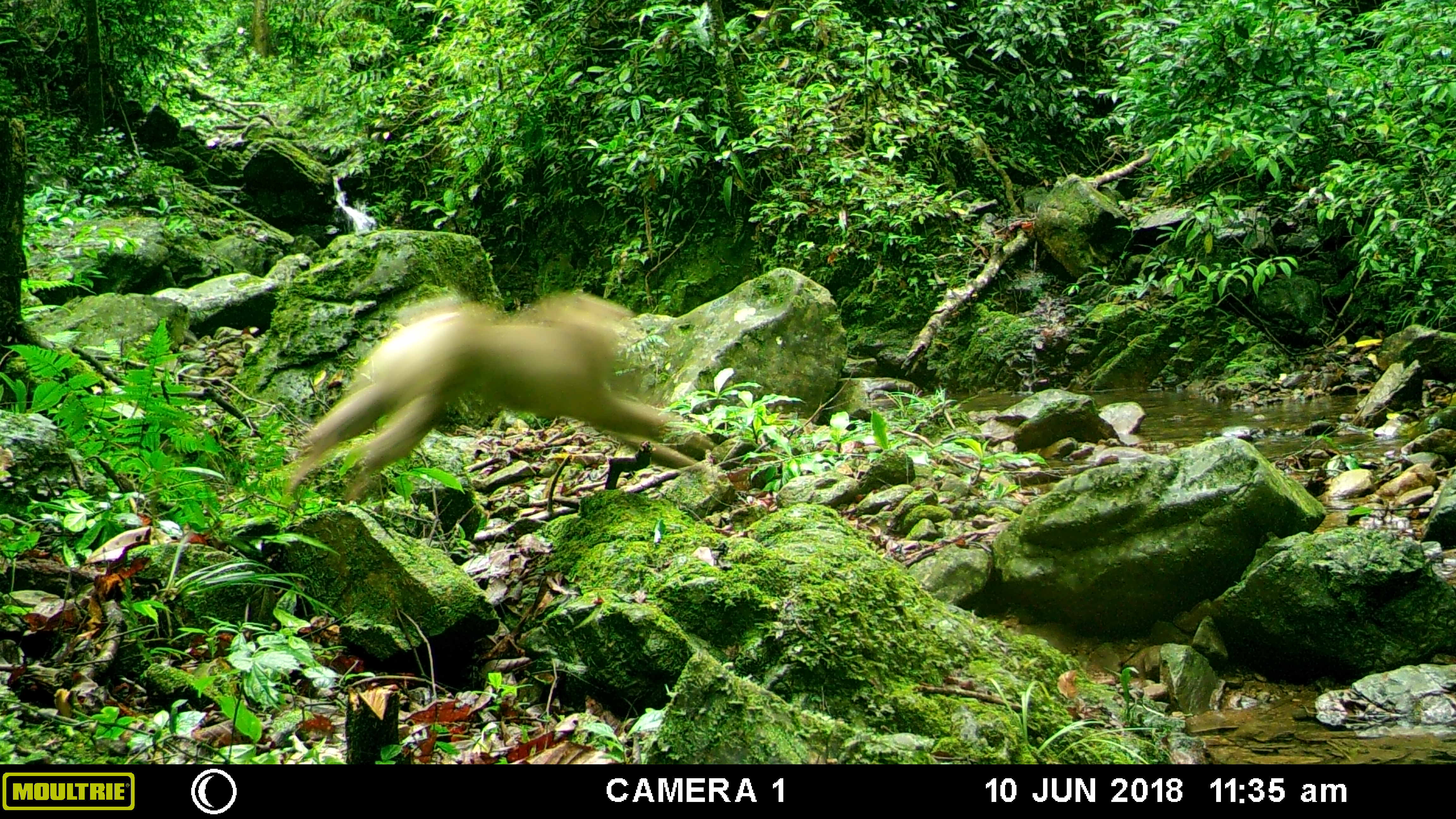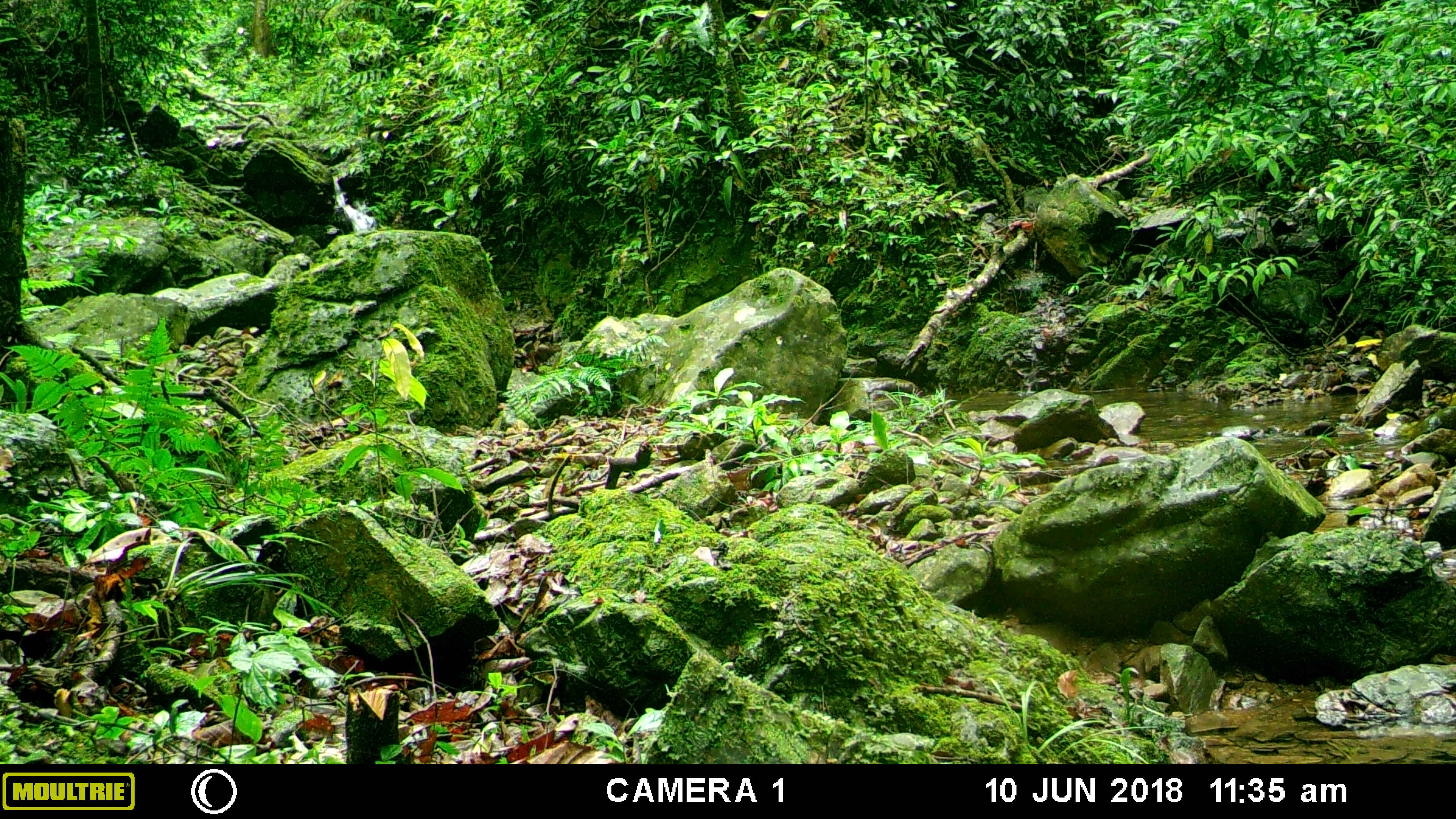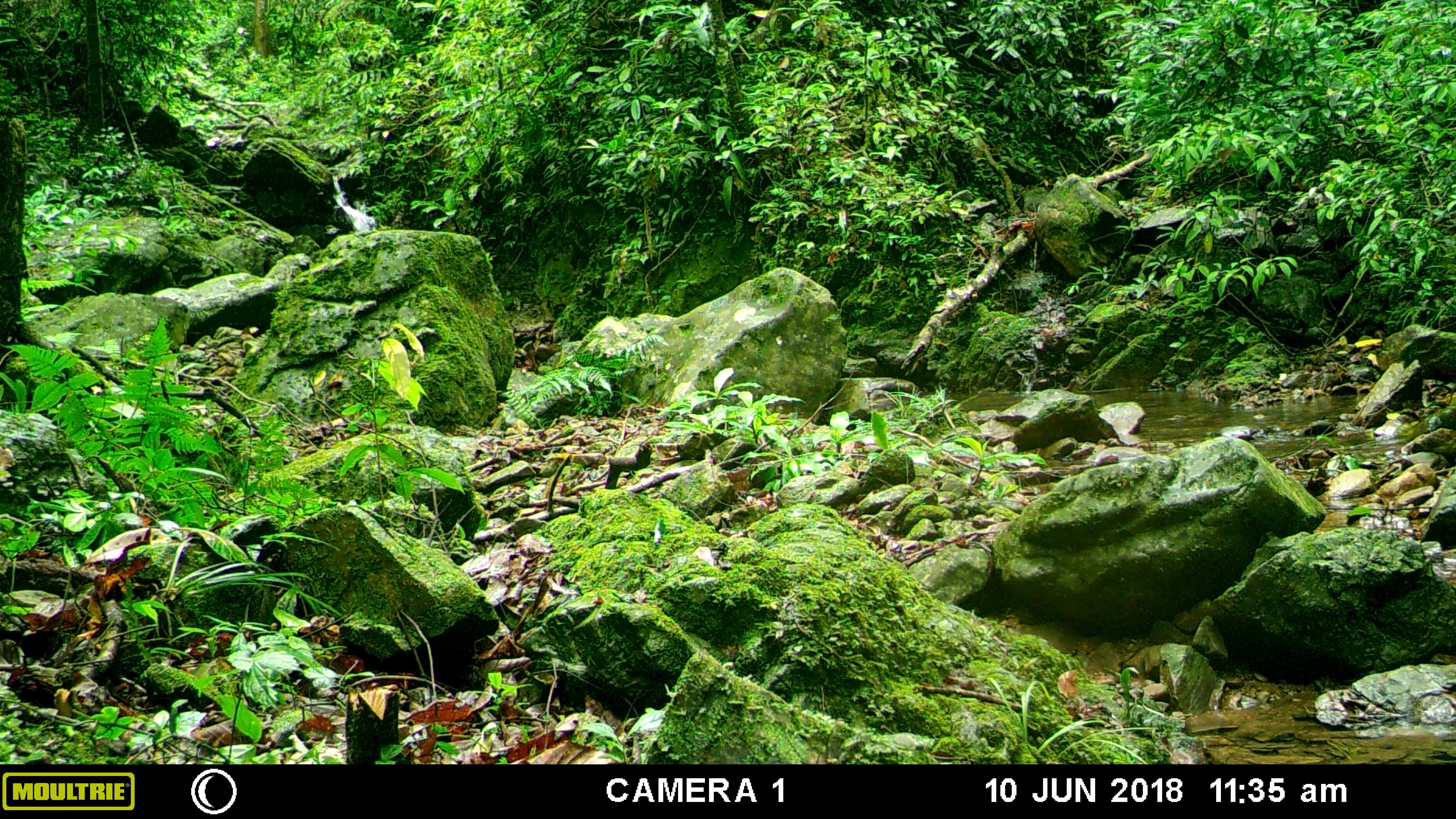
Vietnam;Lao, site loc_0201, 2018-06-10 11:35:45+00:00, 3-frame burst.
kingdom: Animalia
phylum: Chordata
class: Mammalia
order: Primates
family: Cercopithecidae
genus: Macaca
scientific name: Macaca nemestrina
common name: pig-tailed macaque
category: pig tailed macaque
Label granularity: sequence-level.